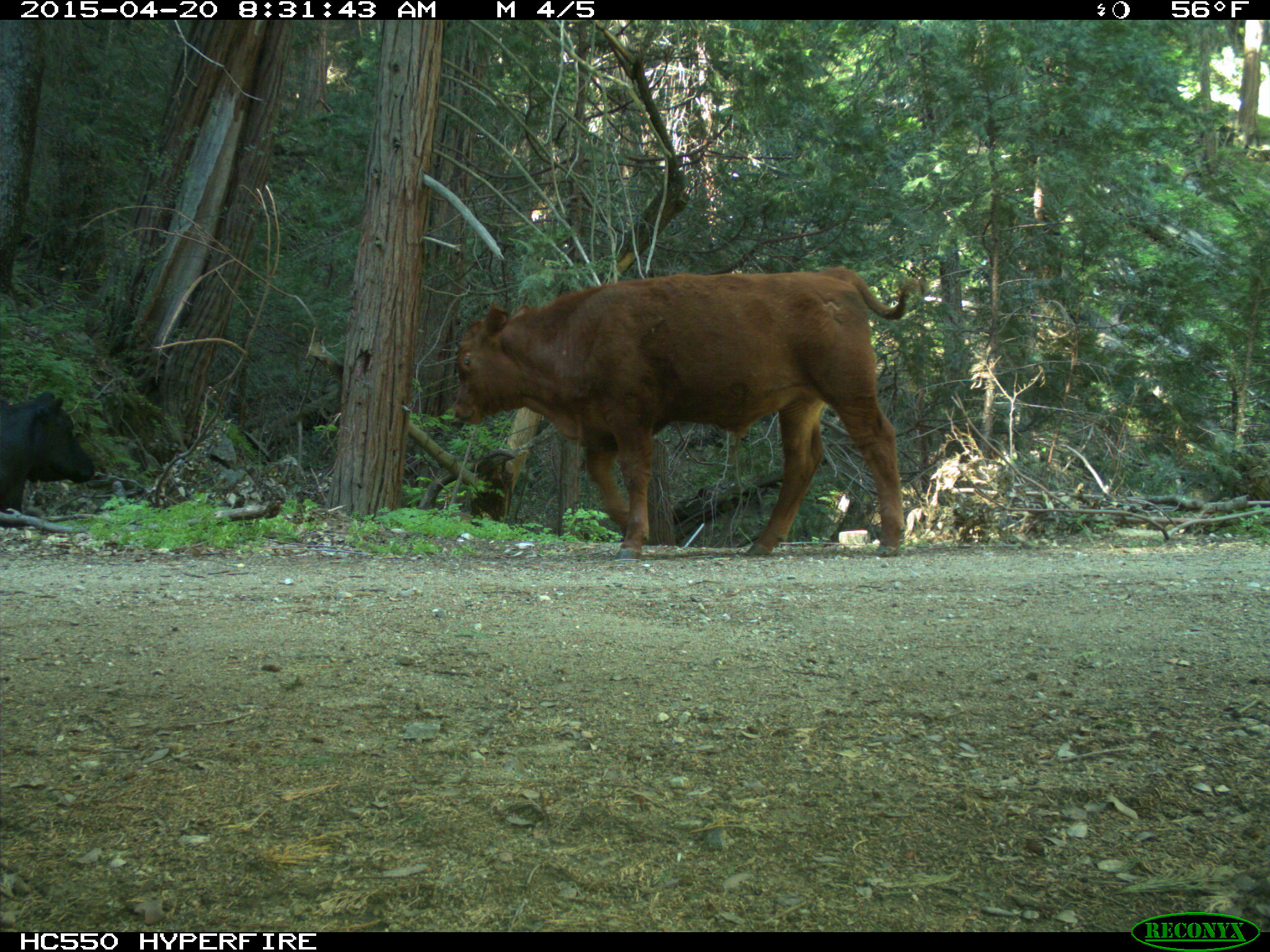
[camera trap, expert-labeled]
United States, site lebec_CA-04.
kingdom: Animalia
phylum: Chordata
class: Mammalia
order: Artiodactyla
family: Bovidae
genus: Bos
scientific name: Bos taurus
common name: domestic cow